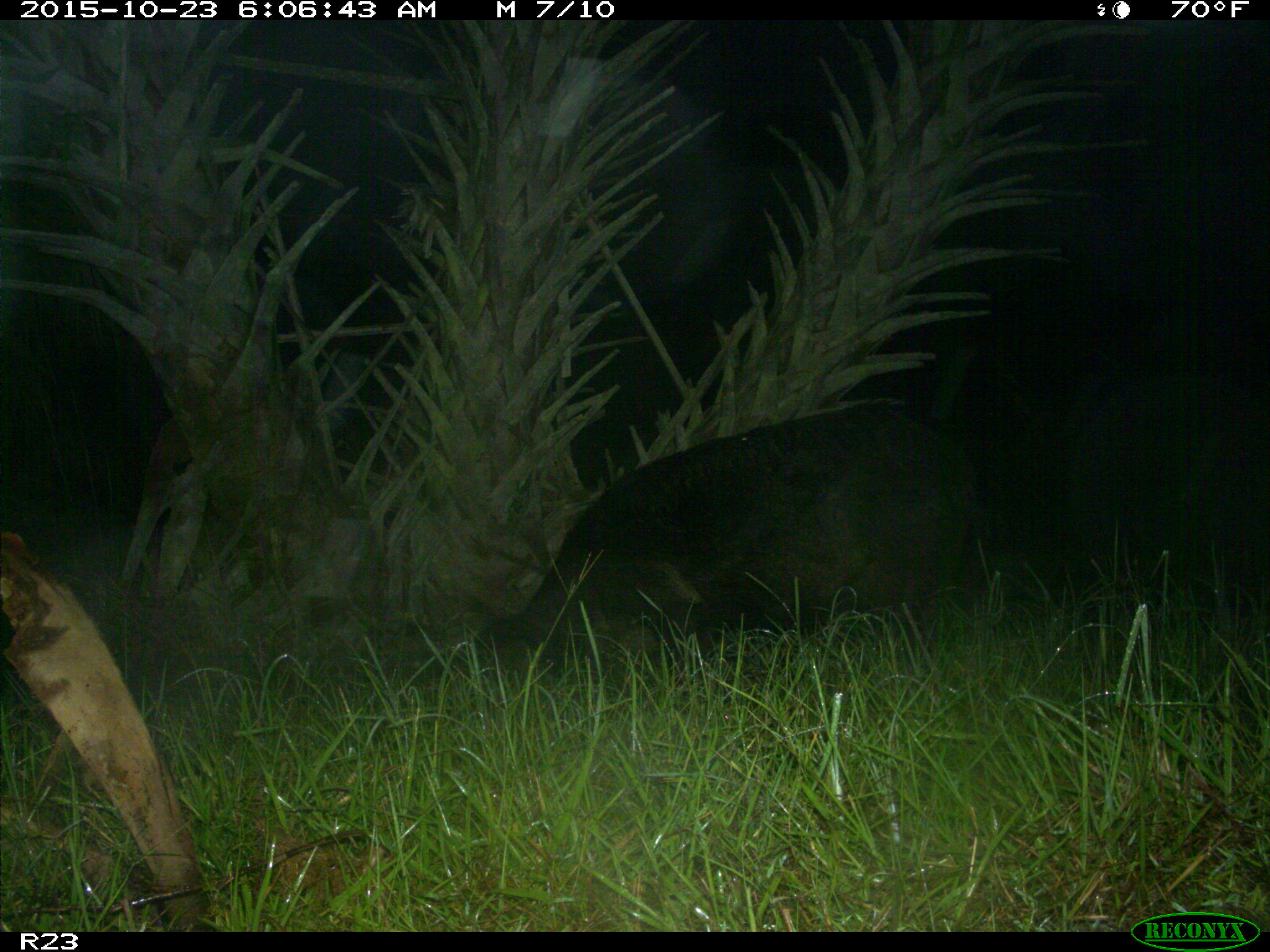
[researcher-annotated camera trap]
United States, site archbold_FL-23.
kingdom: Animalia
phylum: Chordata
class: Mammalia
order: Artiodactyla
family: Suidae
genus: Sus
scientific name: Sus scrofa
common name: wild boar